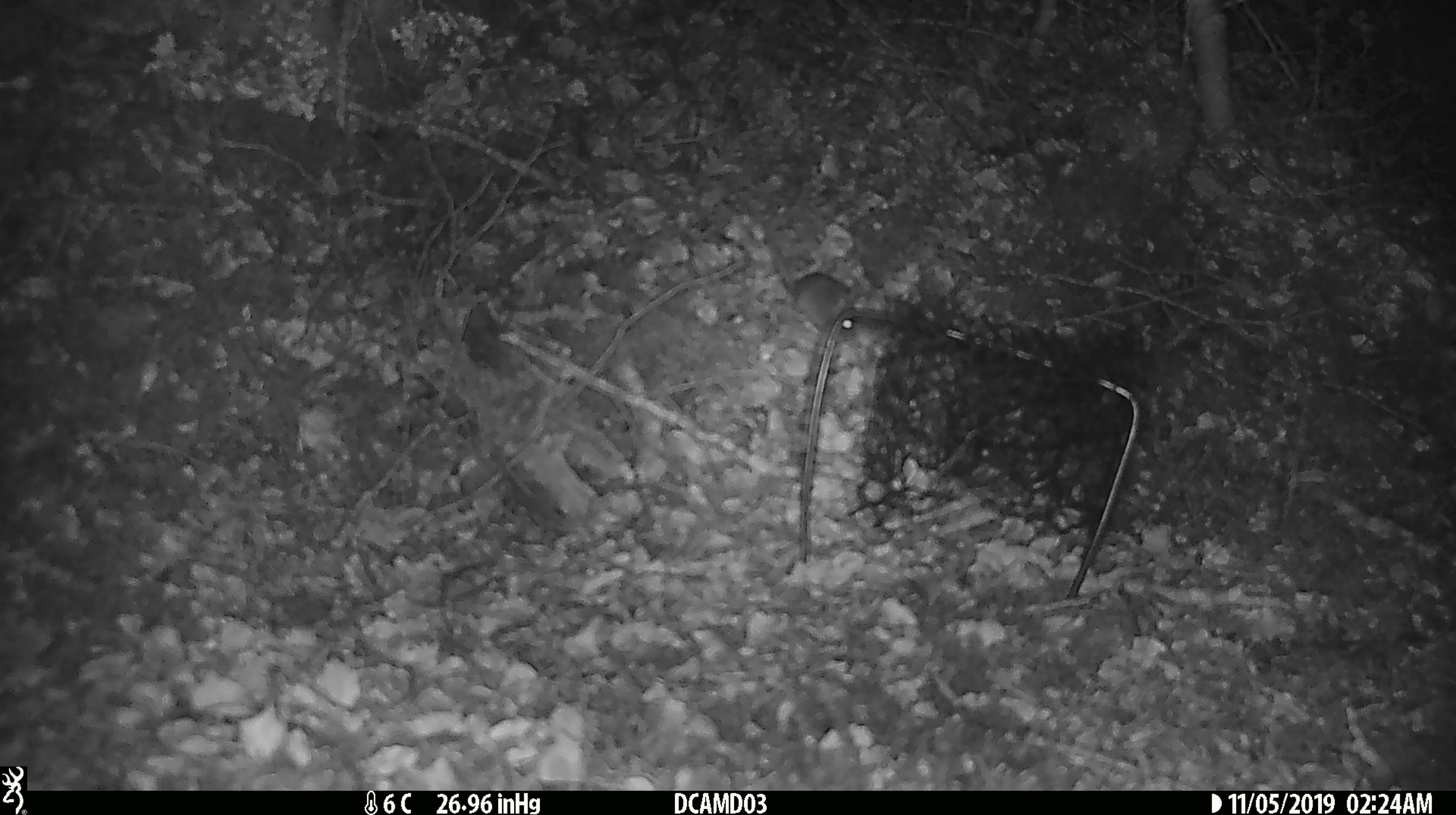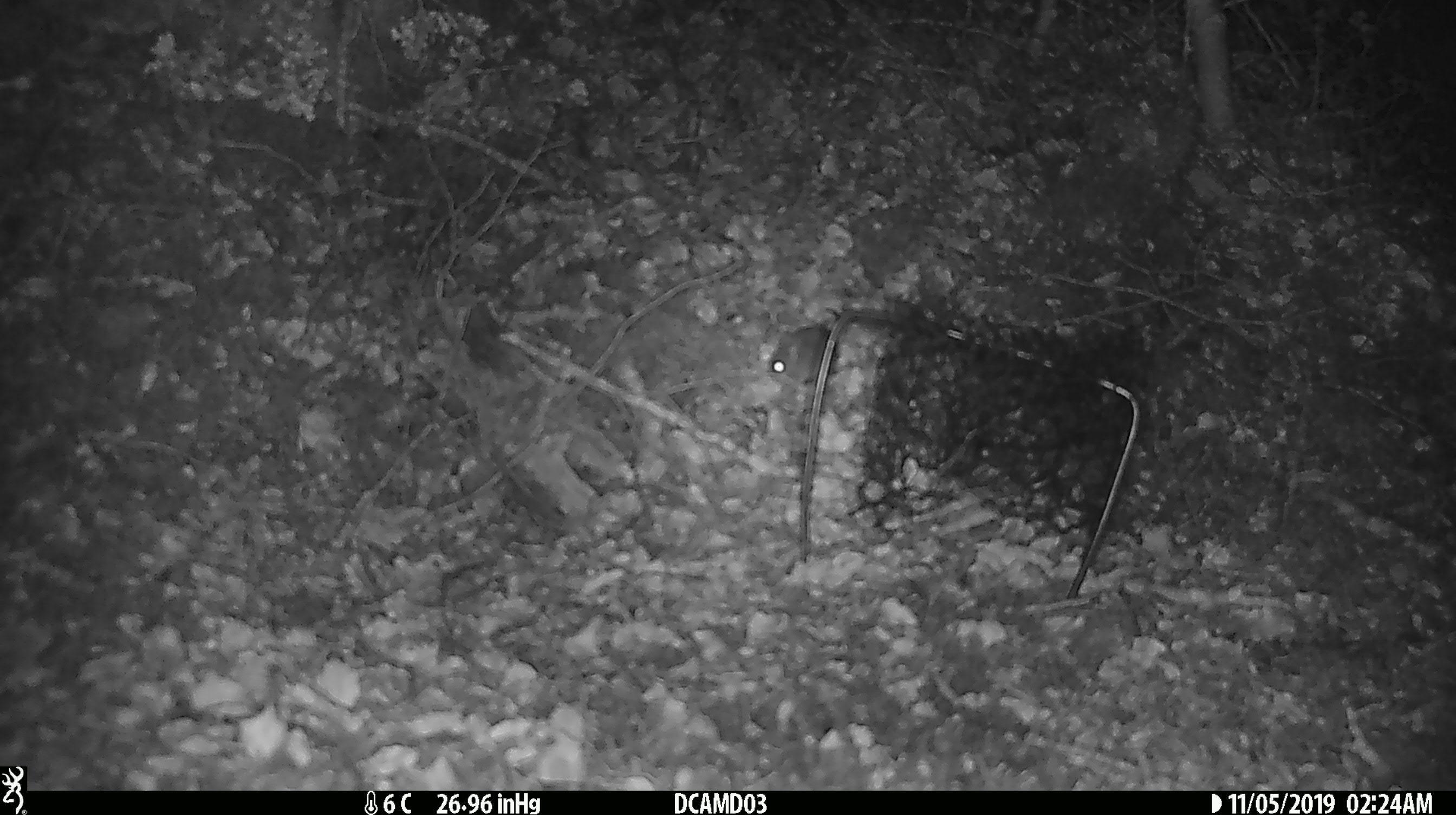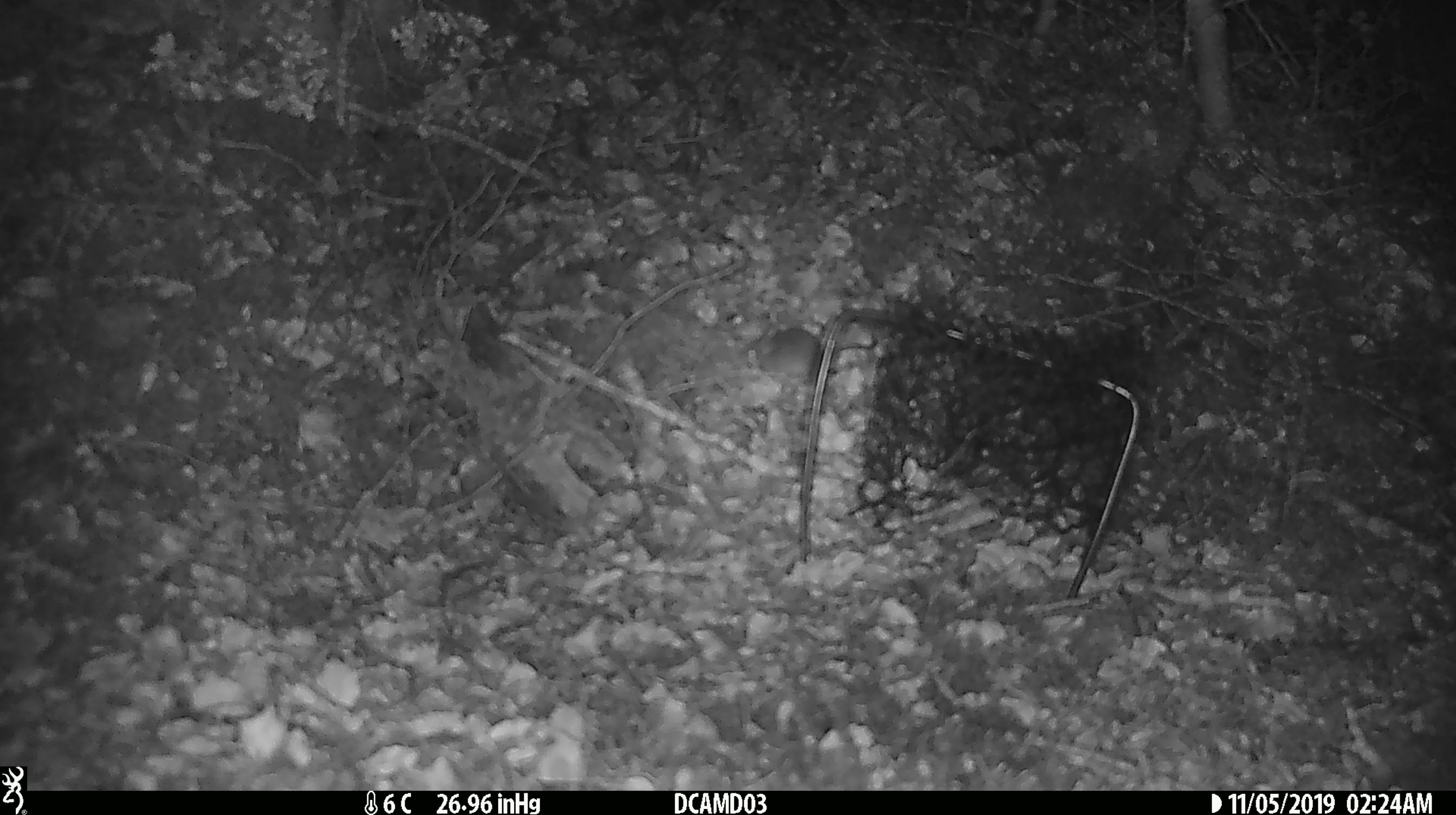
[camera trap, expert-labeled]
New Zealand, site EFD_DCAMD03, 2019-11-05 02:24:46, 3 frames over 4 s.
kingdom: Animalia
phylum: Chordata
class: Mammalia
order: Rodentia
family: Muridae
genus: Mus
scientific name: Mus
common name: mouse